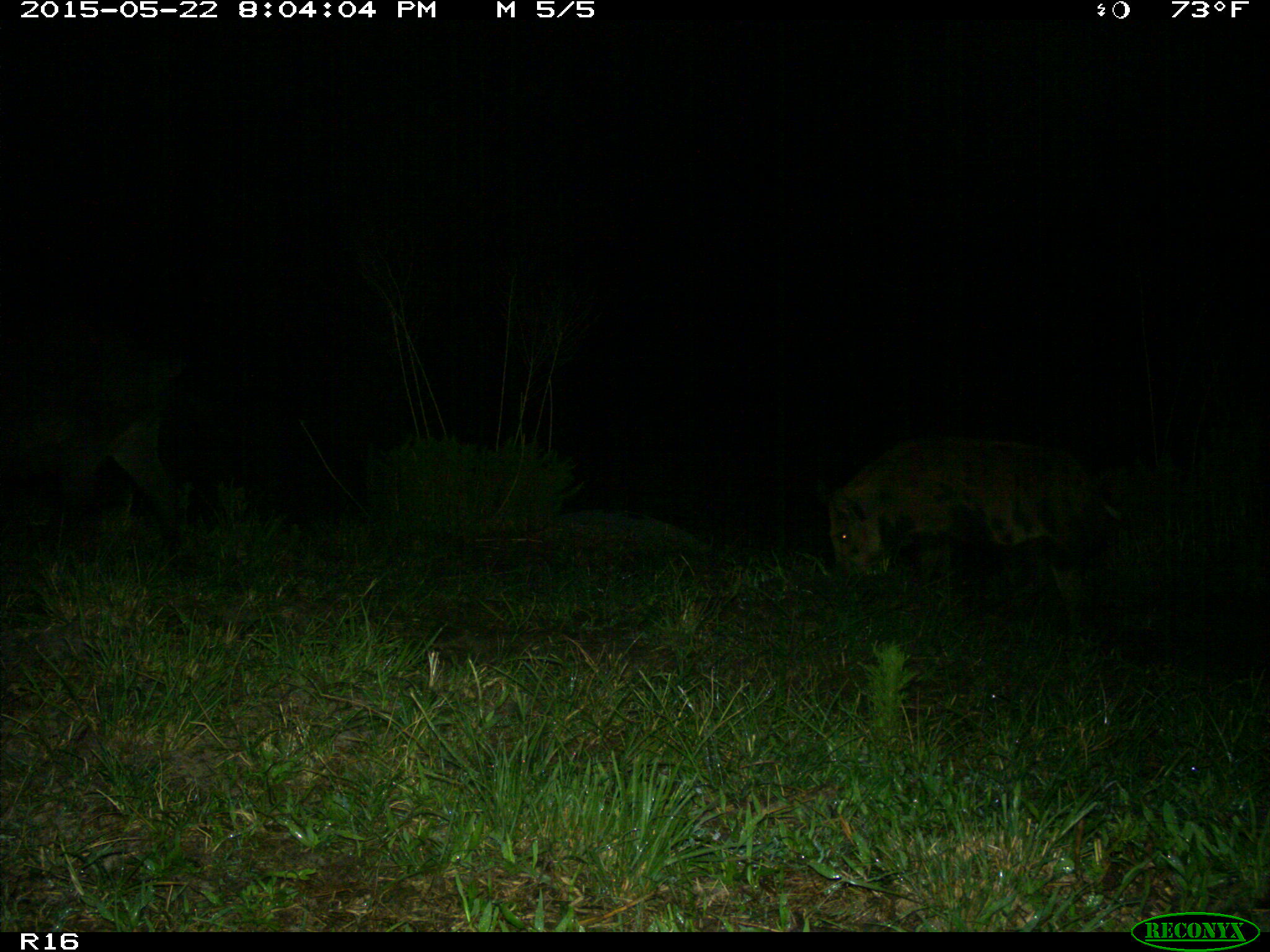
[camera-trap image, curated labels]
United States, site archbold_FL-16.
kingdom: Animalia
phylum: Chordata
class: Mammalia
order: Artiodactyla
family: Suidae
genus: Sus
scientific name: Sus scrofa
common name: wild boar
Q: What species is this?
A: Sus scrofa (wild boar).